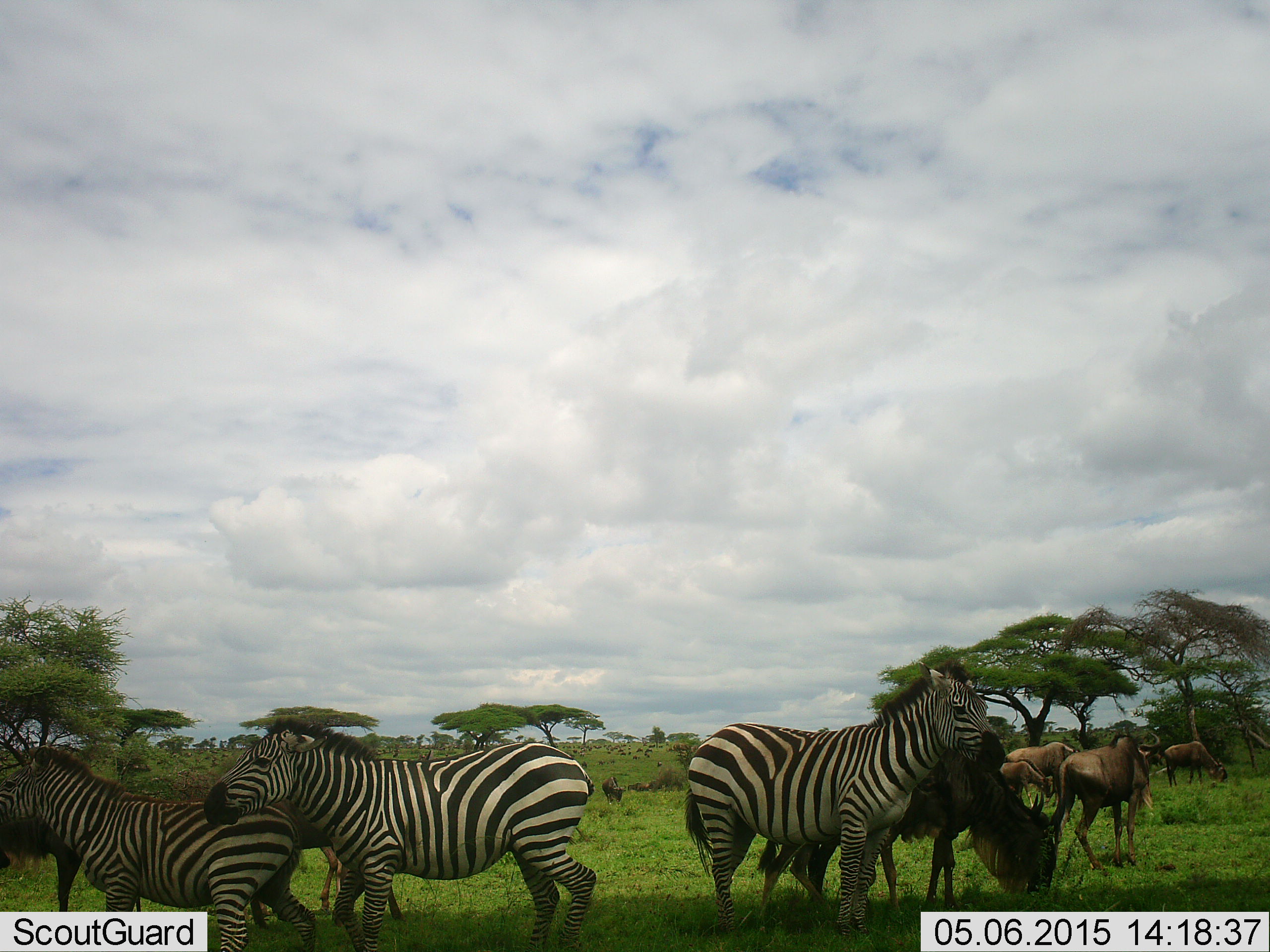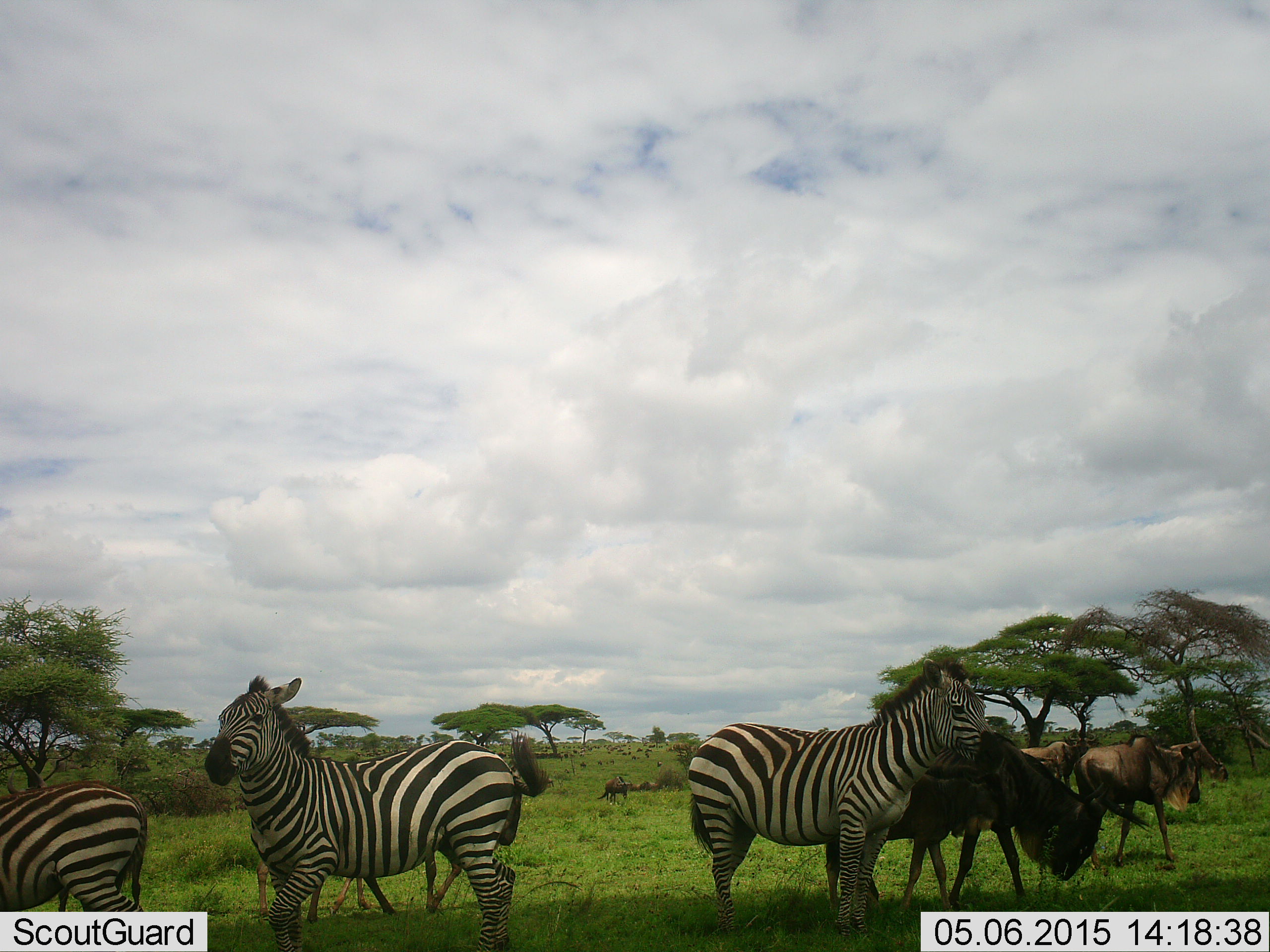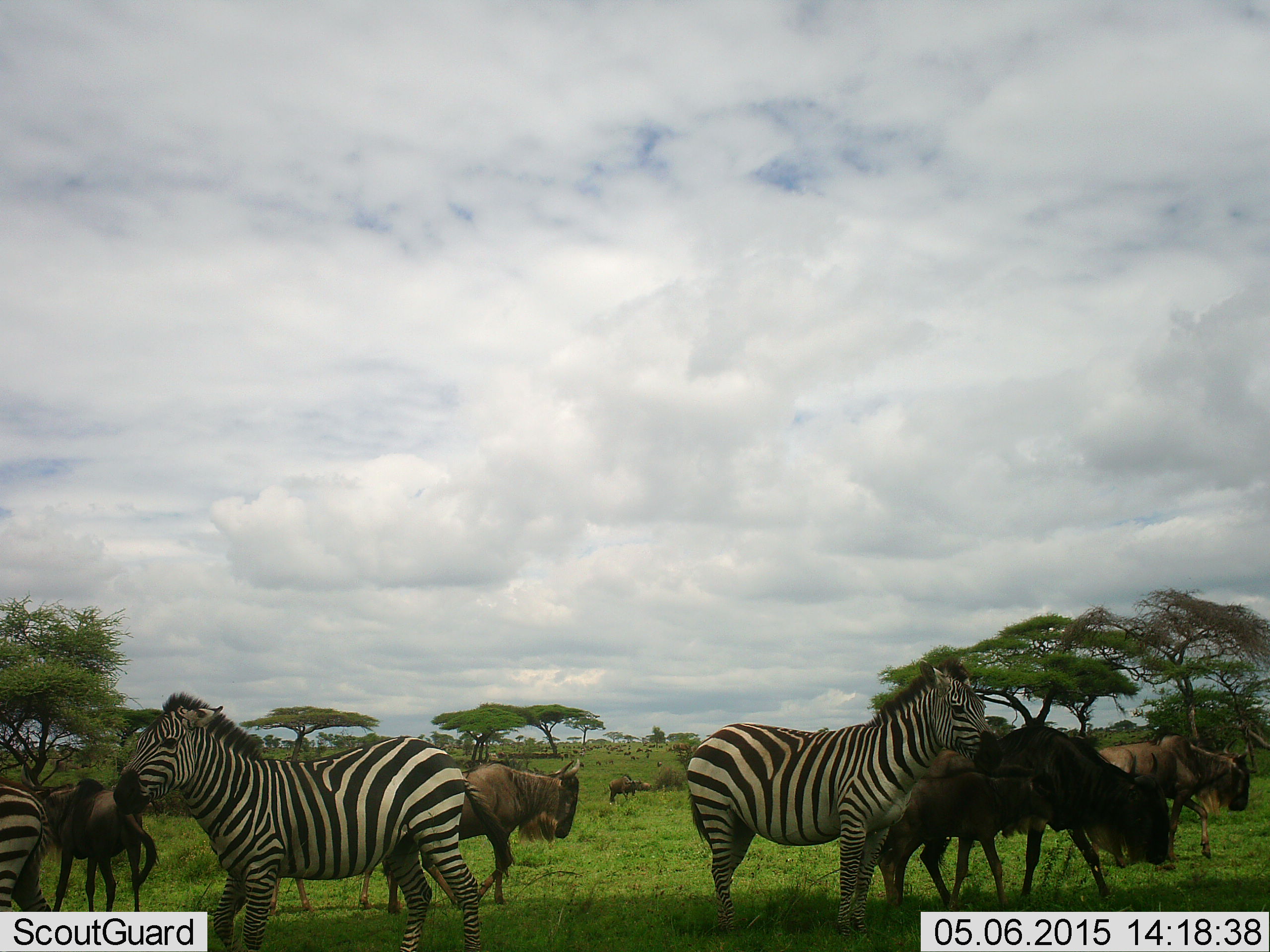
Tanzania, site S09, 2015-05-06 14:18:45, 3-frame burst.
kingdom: Animalia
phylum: Chordata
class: Mammalia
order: Artiodactyla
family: Bovidae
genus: Connochaetes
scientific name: Connochaetes taurinus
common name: blue wildebeest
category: wildebeest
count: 7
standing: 60%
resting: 0%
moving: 80%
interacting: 0%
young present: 10%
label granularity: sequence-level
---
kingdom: Animalia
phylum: Chordata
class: Mammalia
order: Perissodactyla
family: Equidae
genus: Equus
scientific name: Equus quagga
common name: plains zebra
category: zebra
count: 3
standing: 90%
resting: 0%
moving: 50%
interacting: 0%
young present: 0%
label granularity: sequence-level